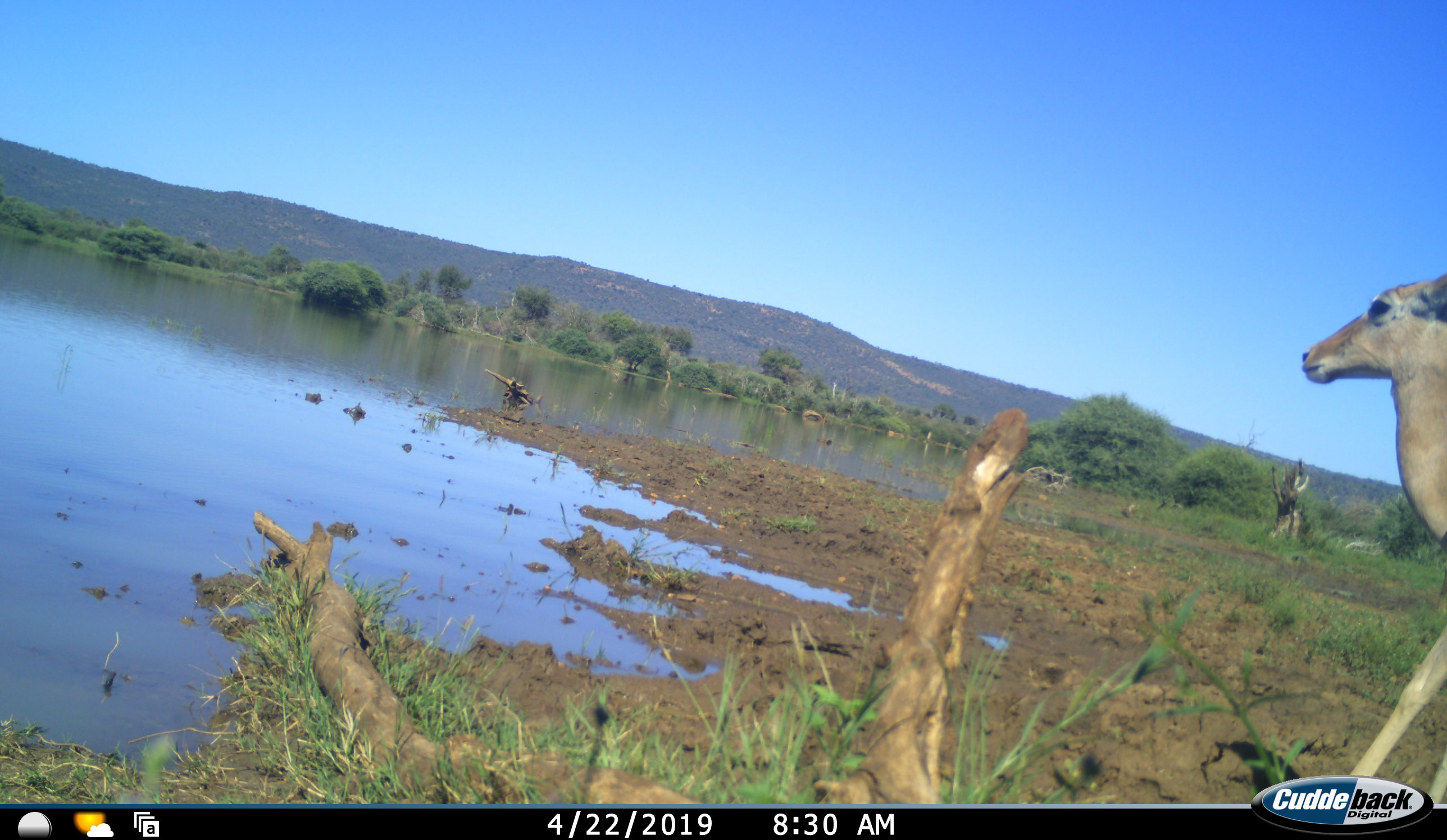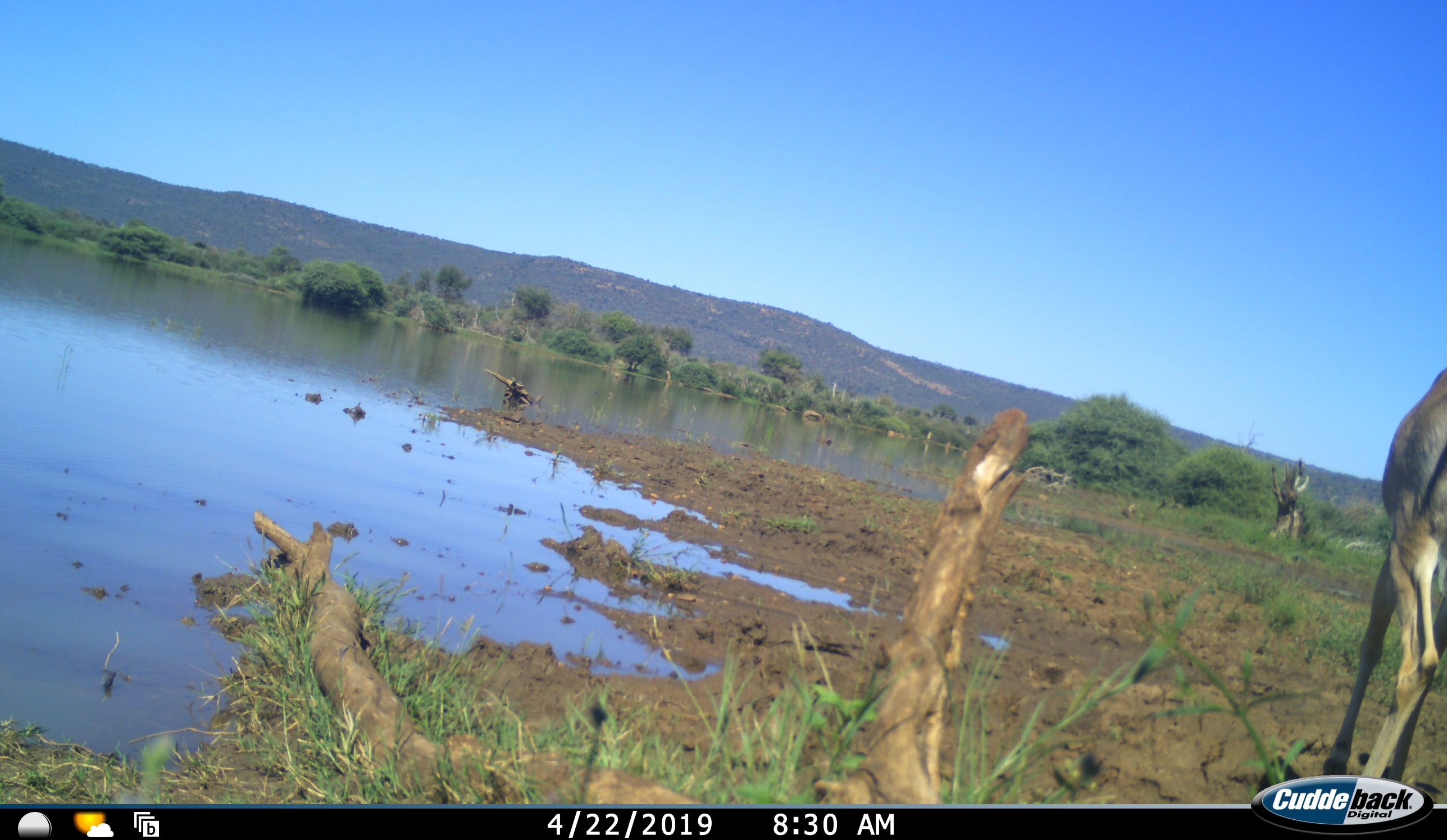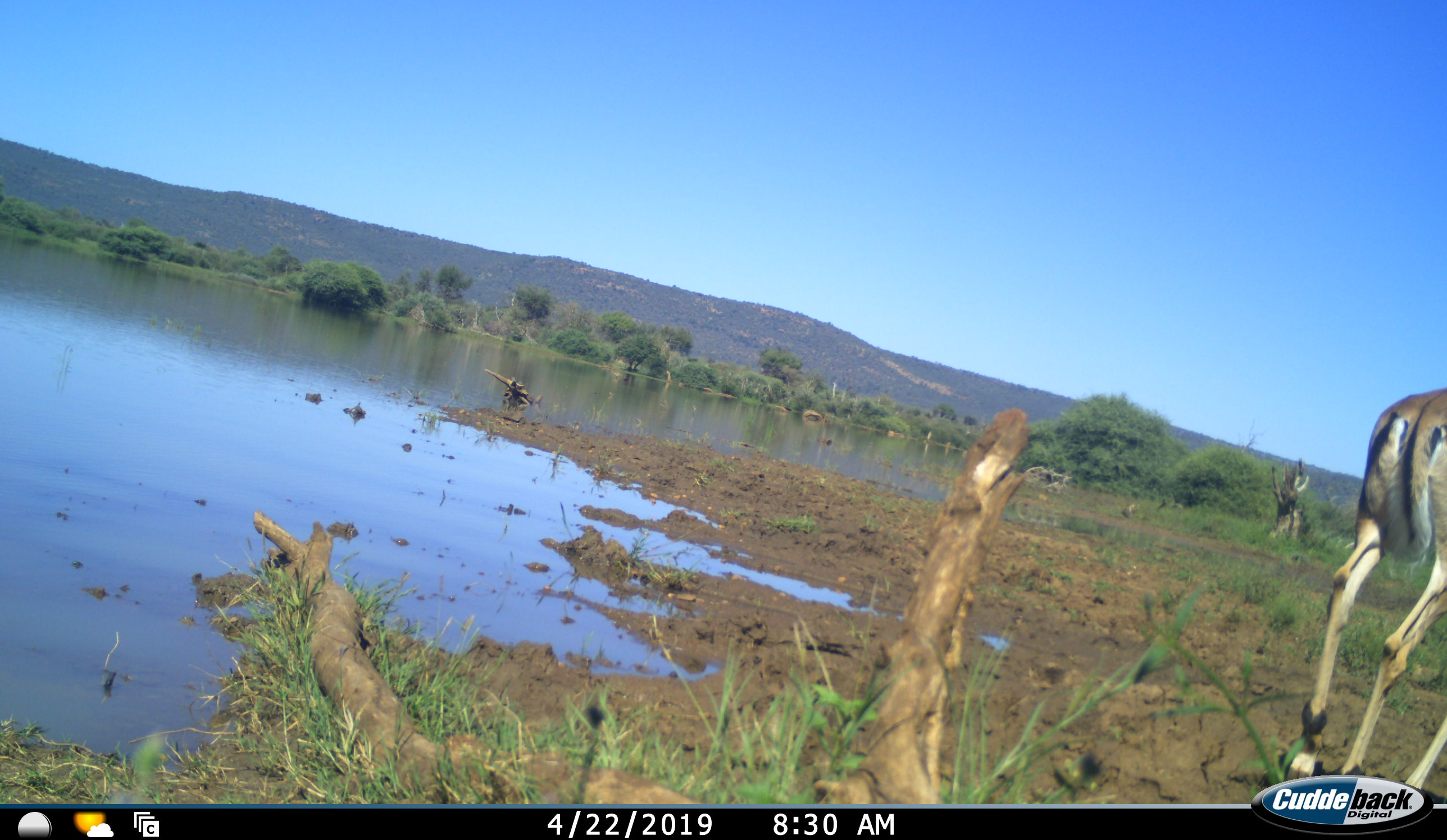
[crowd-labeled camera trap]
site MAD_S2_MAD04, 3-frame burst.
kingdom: Animalia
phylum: Chordata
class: Mammalia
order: Artiodactyla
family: Bovidae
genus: Aepyceros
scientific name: Aepyceros melampus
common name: impala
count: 1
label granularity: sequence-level